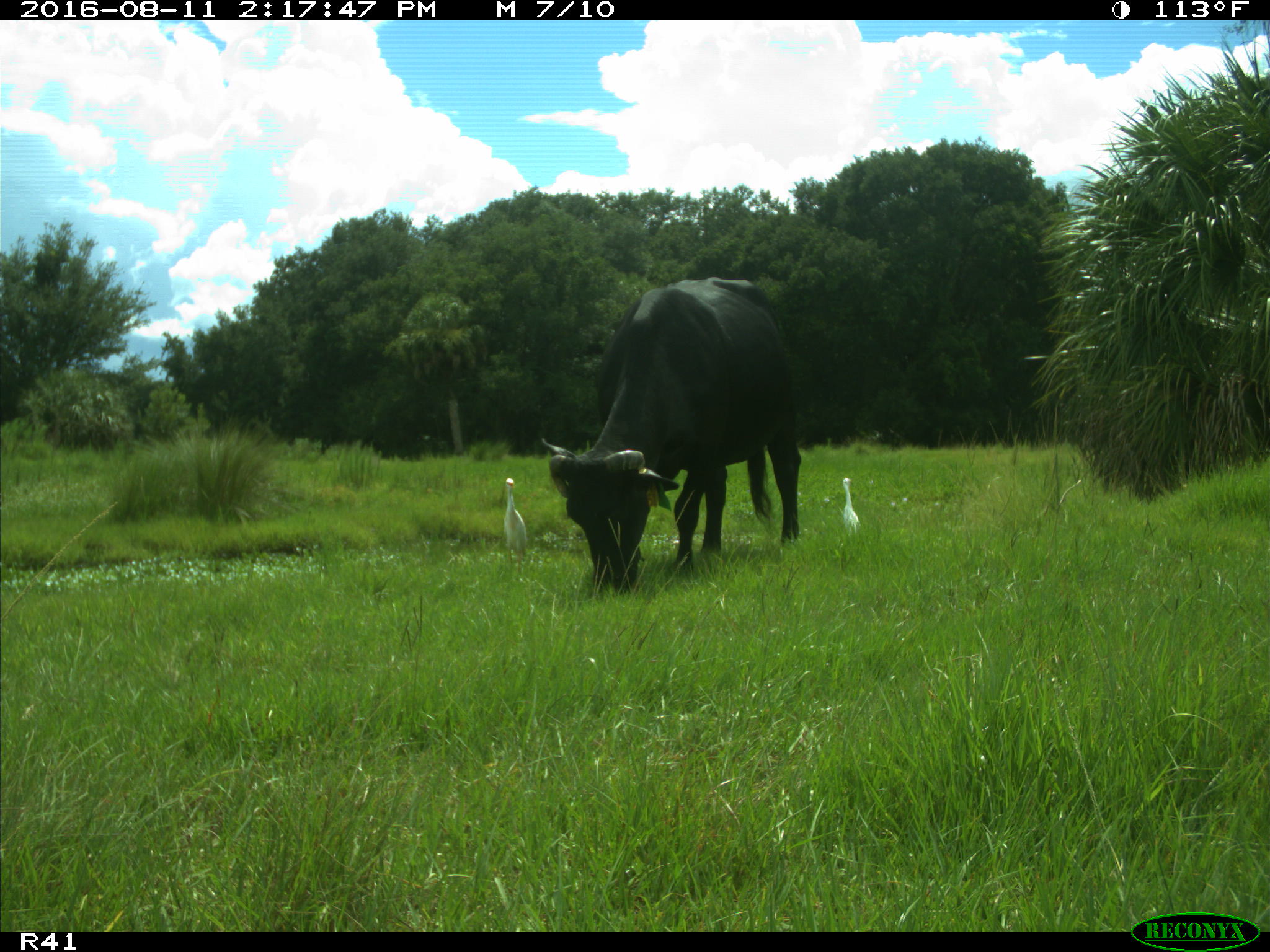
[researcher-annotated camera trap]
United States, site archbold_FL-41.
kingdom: Animalia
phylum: Chordata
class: Mammalia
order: Artiodactyla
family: Bovidae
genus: Bos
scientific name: Bos taurus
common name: domestic cow